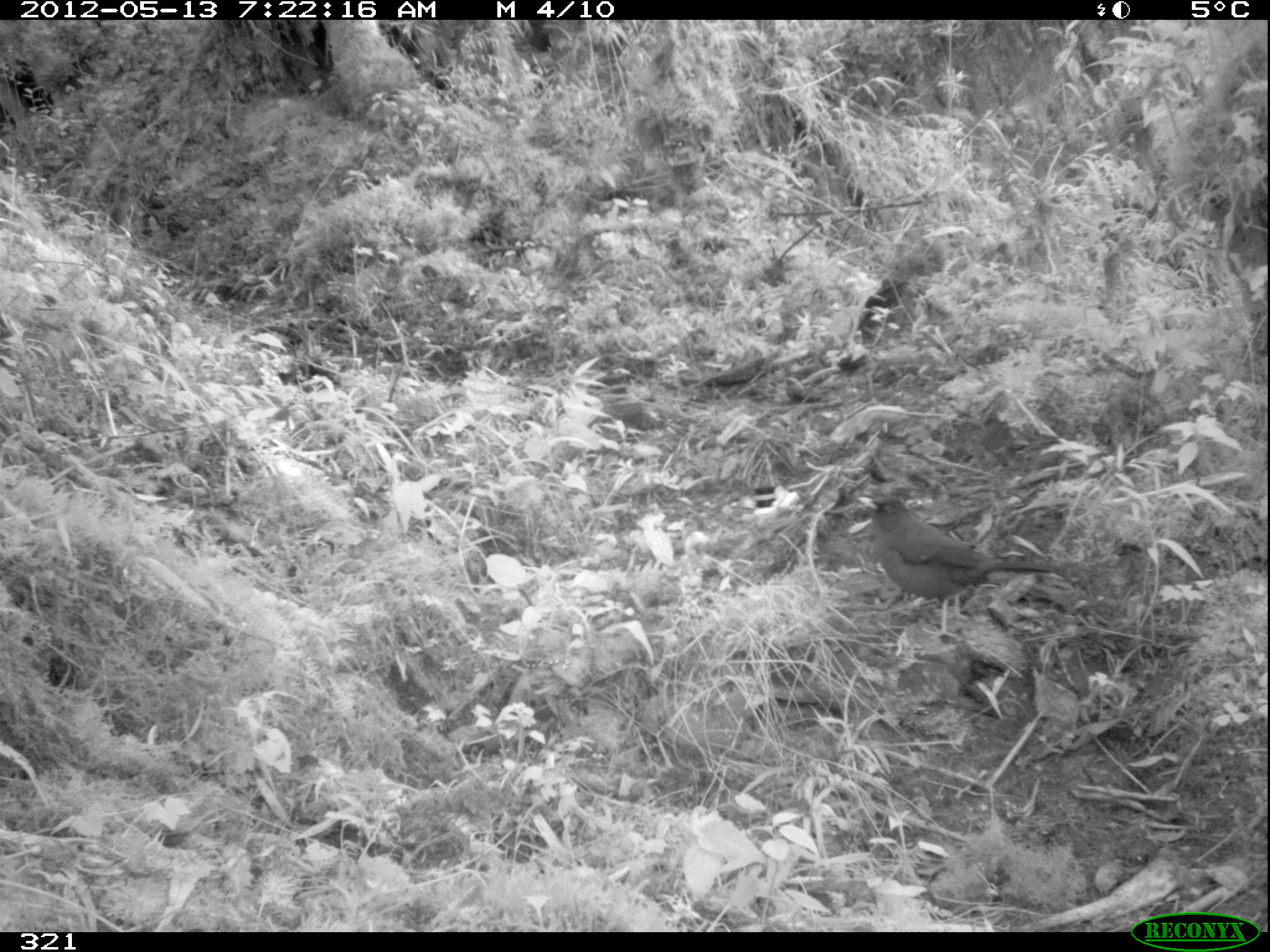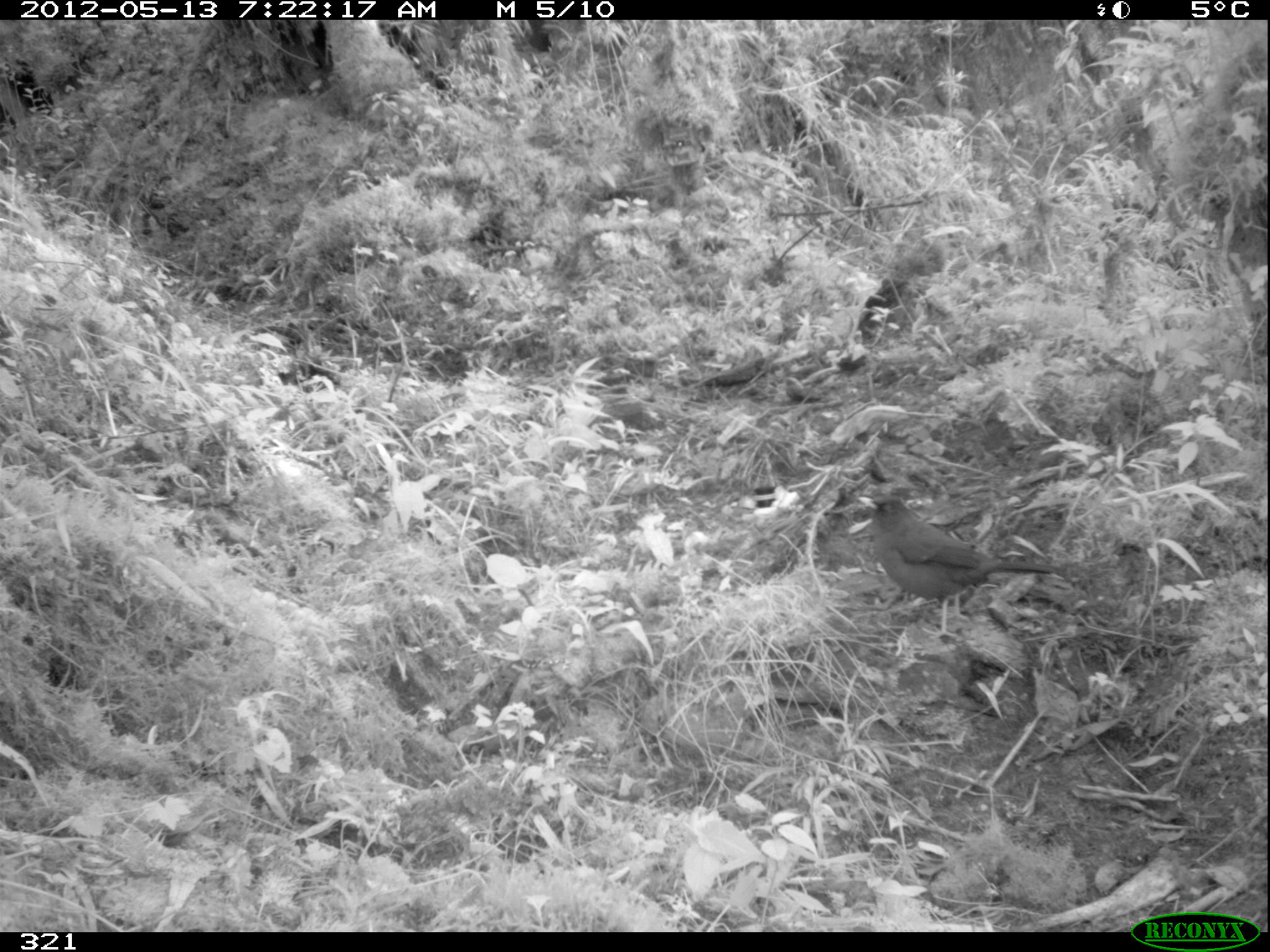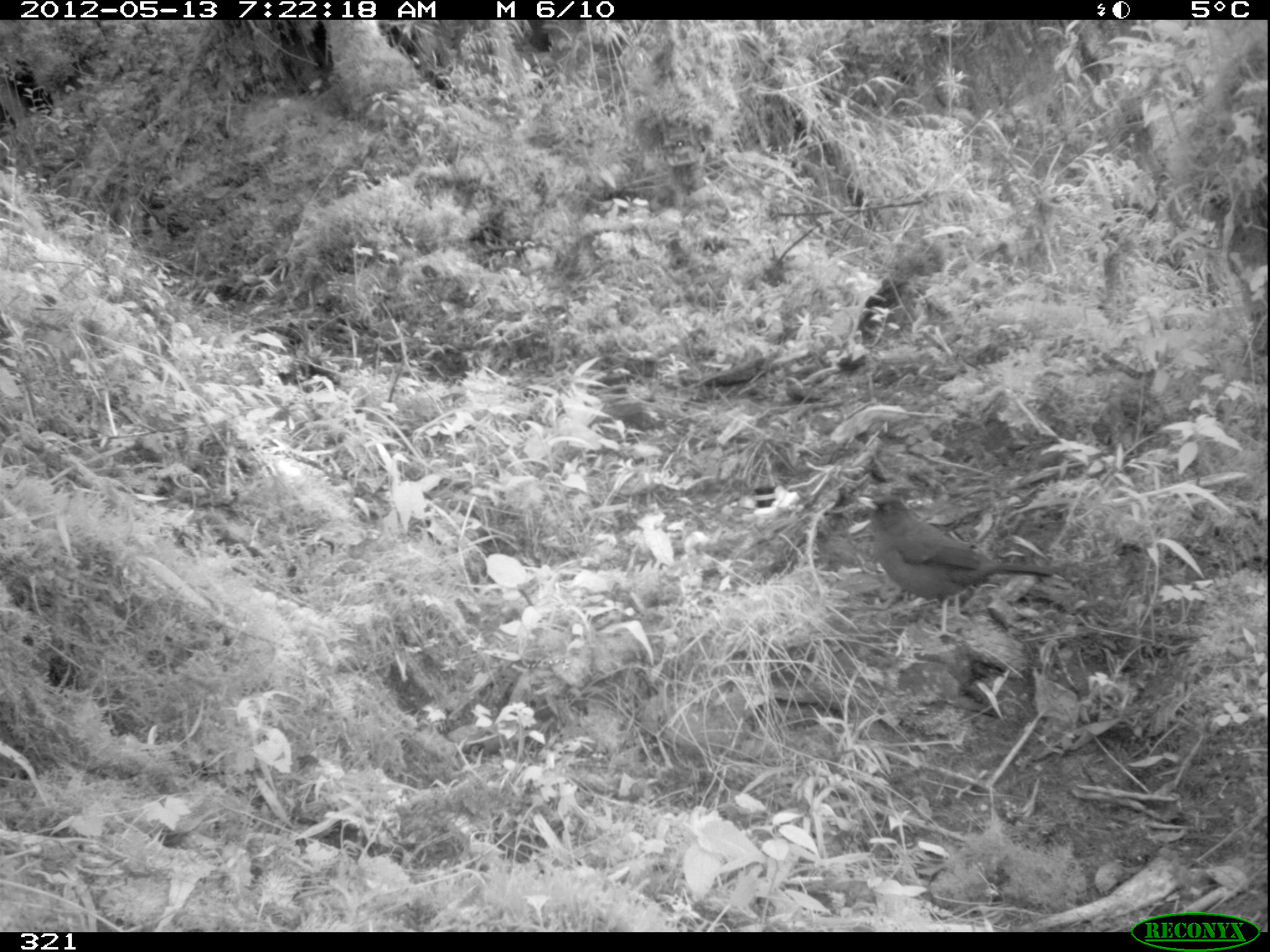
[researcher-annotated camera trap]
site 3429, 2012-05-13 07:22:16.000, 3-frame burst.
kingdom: Animalia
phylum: Chordata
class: Aves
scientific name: Aves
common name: bird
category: unknown bird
Unknown bird (bird) (Aves).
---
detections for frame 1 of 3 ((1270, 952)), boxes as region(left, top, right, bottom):
unknown bird: region(856, 491, 1059, 640)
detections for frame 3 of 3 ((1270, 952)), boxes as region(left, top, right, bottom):
unknown bird: region(856, 491, 1054, 640)